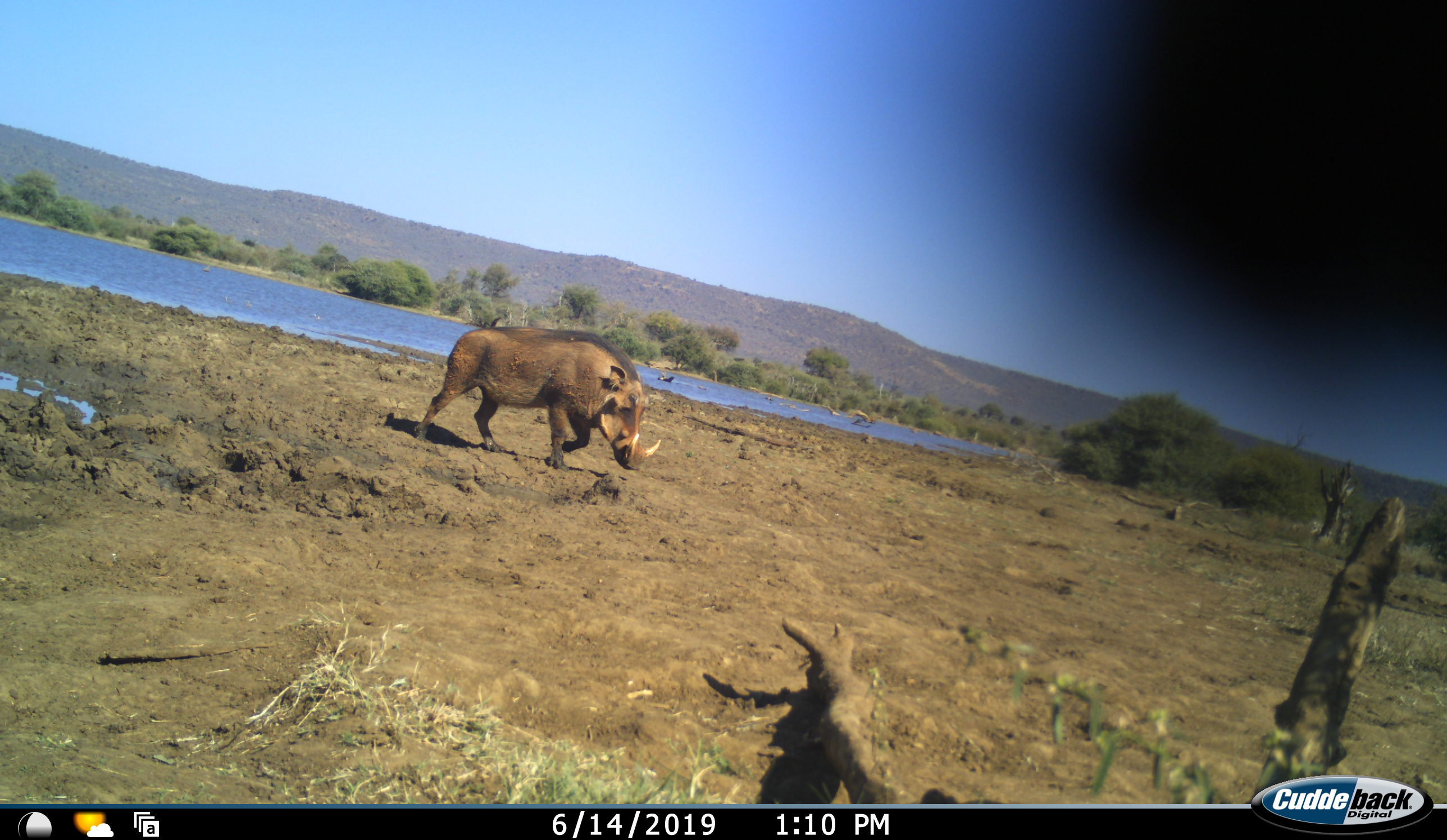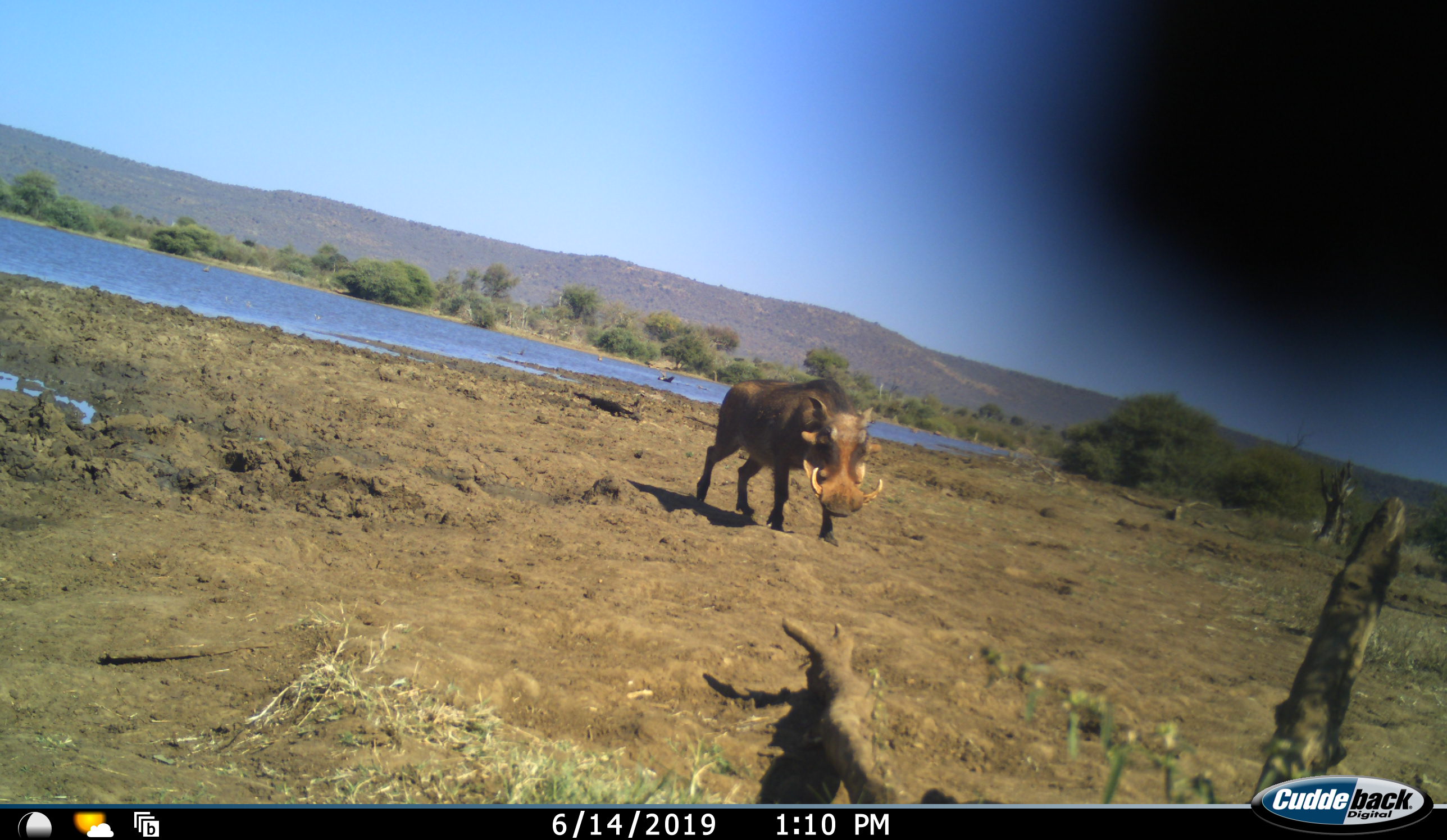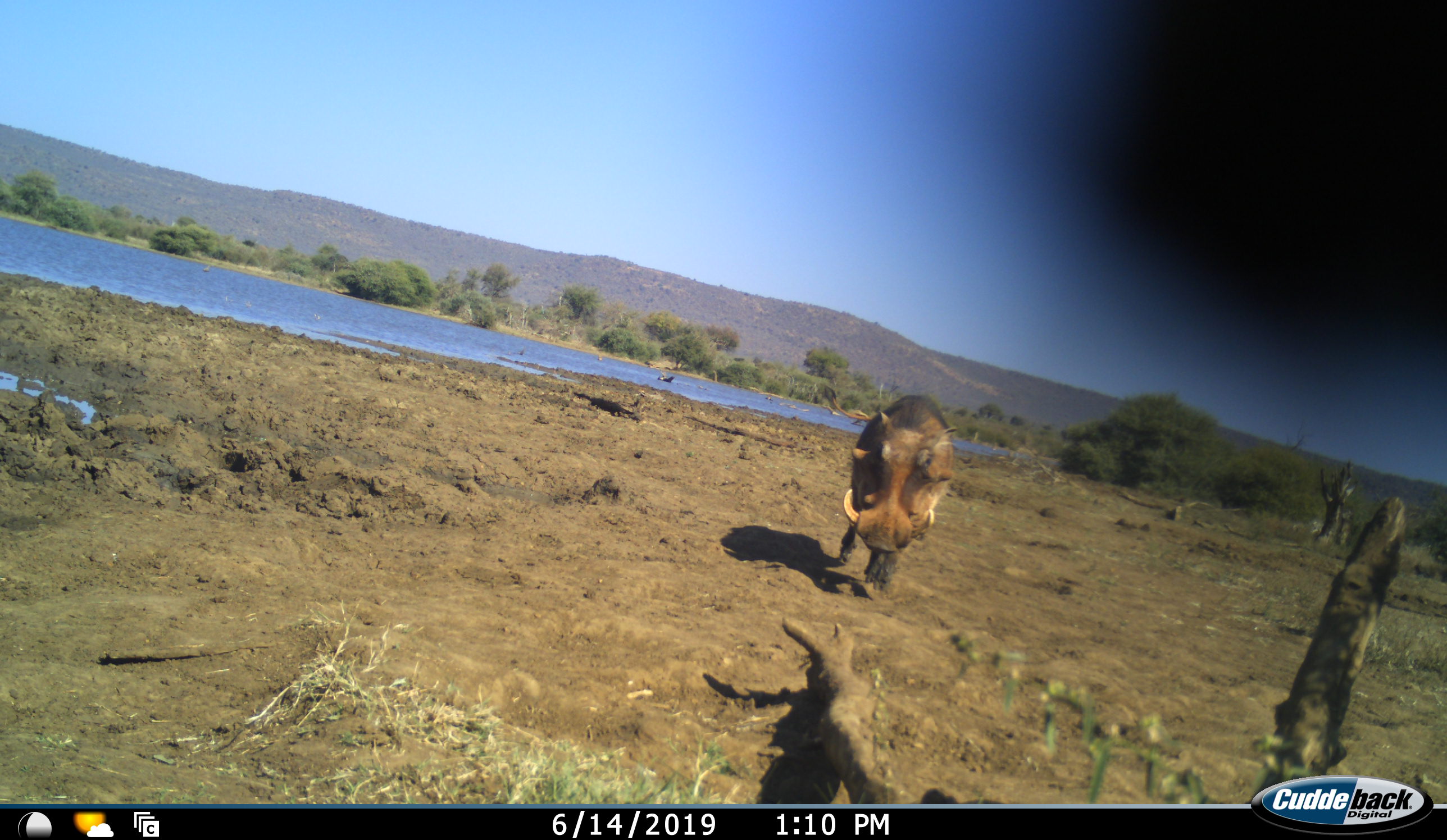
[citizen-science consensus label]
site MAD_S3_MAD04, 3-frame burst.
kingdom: Animalia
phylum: Chordata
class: Mammalia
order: Artiodactyla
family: Suidae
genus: Phacochoerus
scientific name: Phacochoerus africanus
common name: warthog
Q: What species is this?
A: Warthog (Phacochoerus africanus).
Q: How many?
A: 1.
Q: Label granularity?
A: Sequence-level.